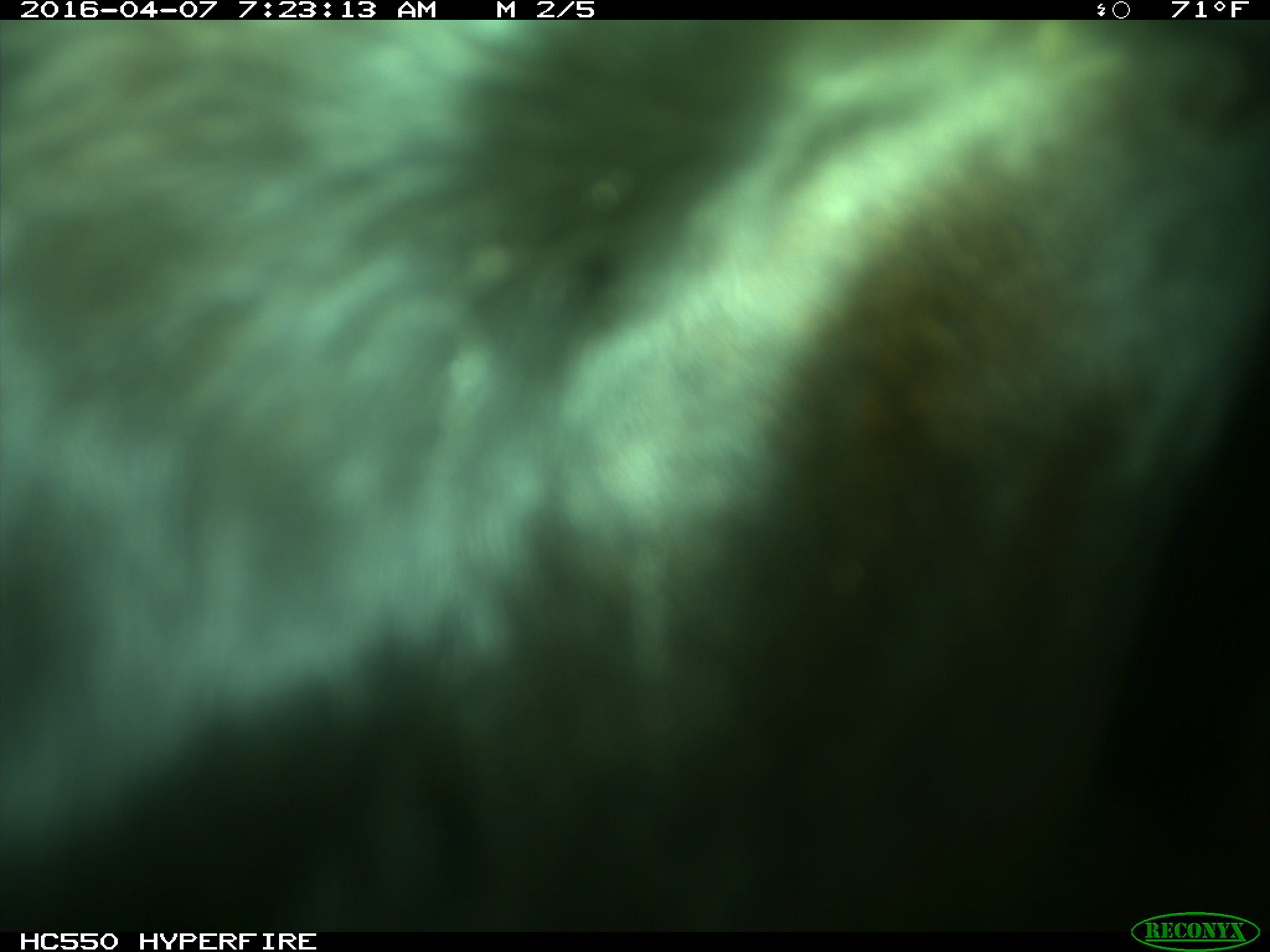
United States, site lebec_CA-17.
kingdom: Animalia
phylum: Chordata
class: Mammalia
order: Artiodactyla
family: Bovidae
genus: Bos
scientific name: Bos taurus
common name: domestic cow